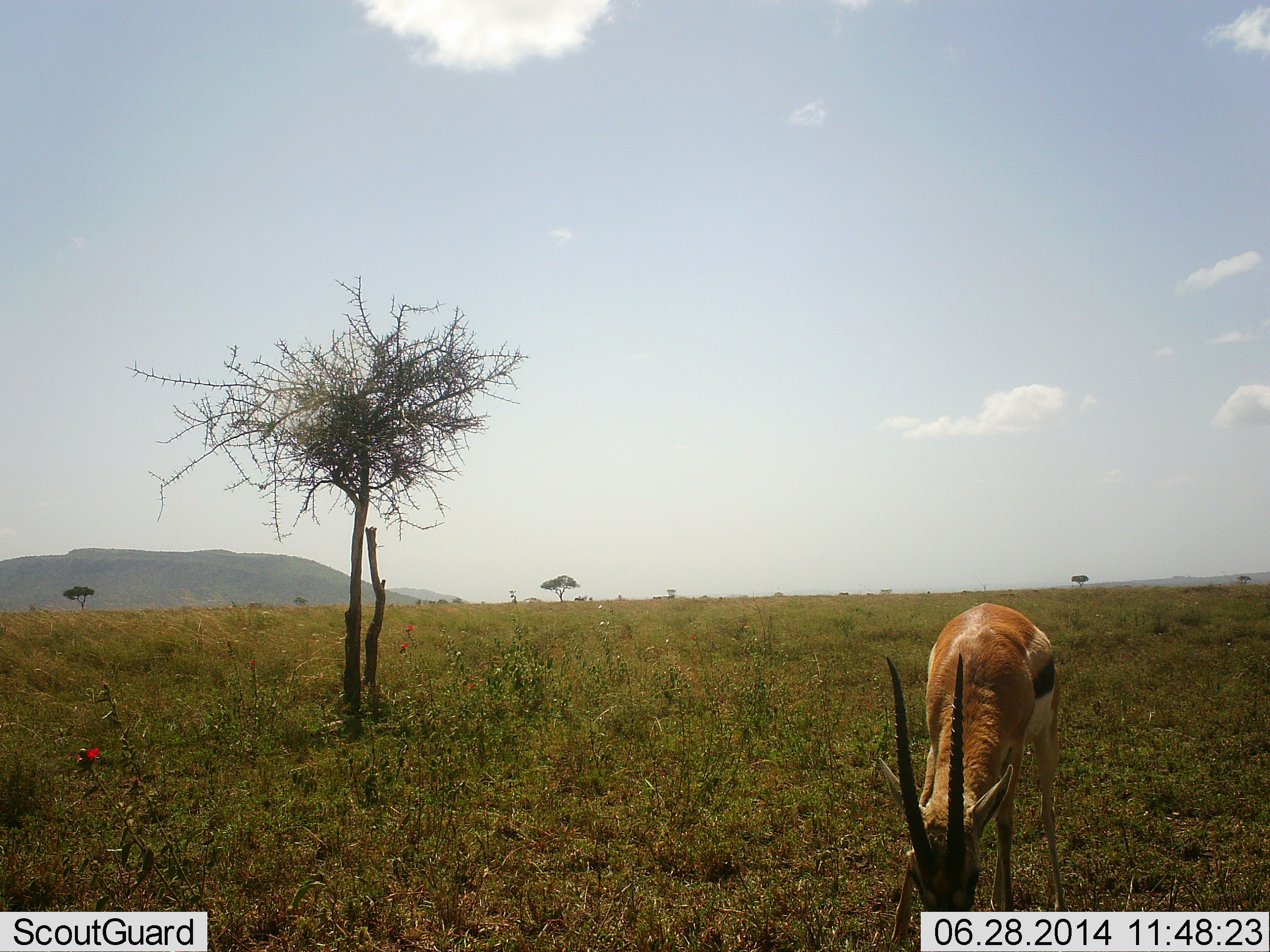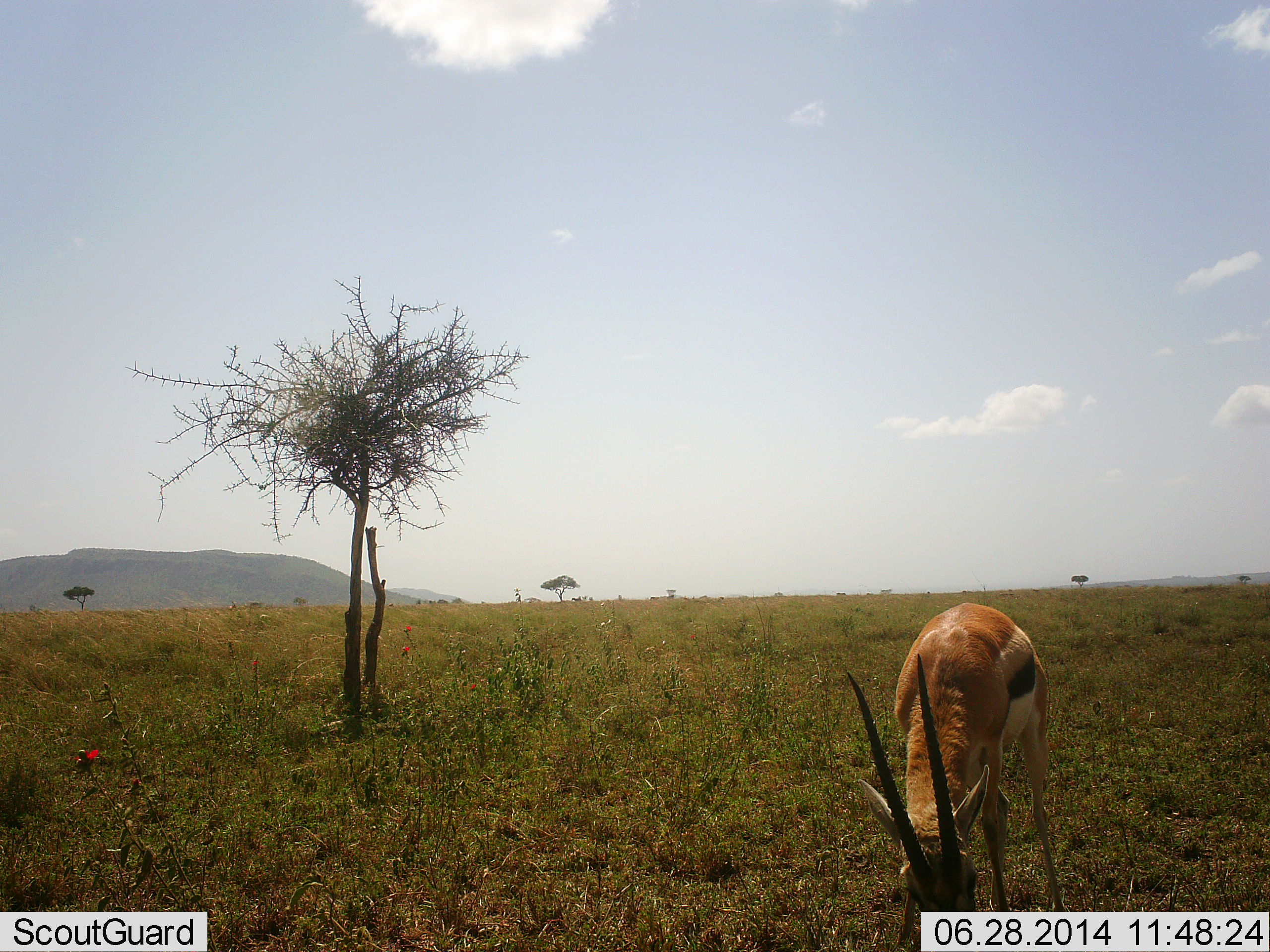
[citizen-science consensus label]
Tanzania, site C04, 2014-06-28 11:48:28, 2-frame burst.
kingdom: Animalia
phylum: Chordata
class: Mammalia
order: Artiodactyla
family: Bovidae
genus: Eudorcas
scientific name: Eudorcas thomsonii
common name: thomson's gazelle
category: gazellethomsons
Gazellethomsons (thomson's gazelle) (Eudorcas thomsonii), count 1. Behavior (volunteer vote fractions): standing 9%, resting 0%, moving 9%, interacting 0%. Young present (vote fraction): 0%. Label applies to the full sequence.